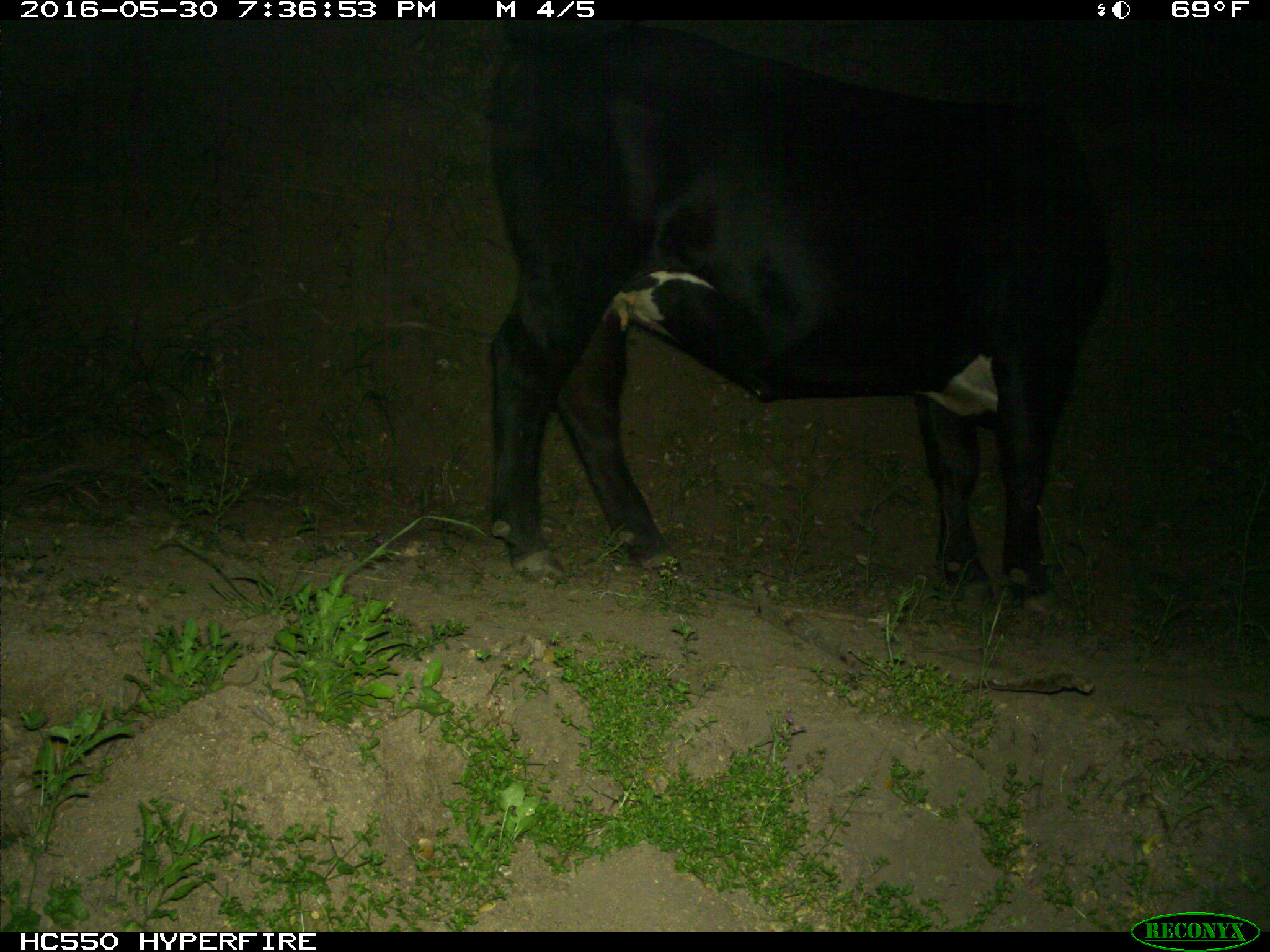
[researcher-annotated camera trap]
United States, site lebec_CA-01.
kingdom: Animalia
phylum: Chordata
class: Mammalia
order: Artiodactyla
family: Bovidae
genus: Bos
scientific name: Bos taurus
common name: domestic cow